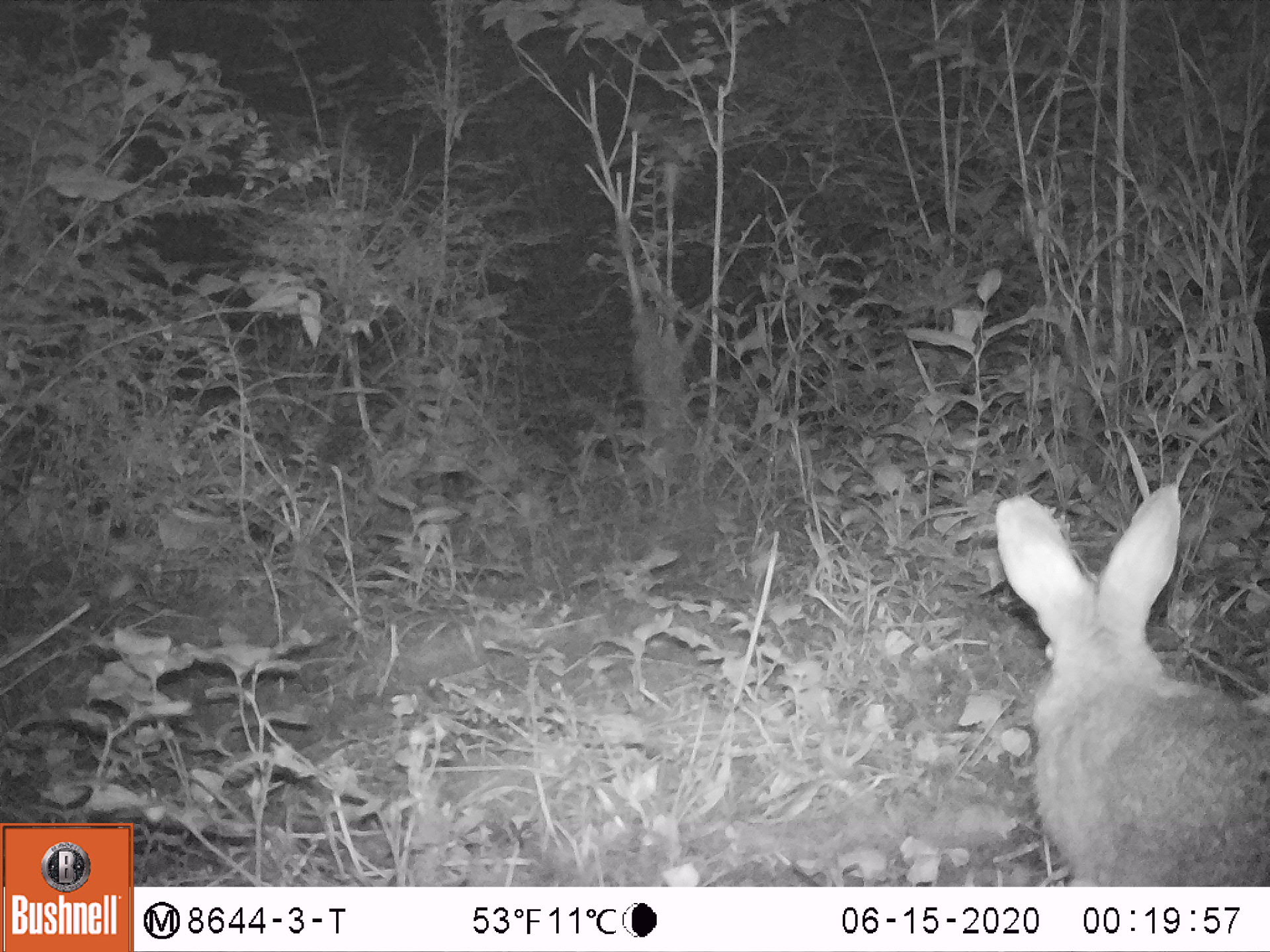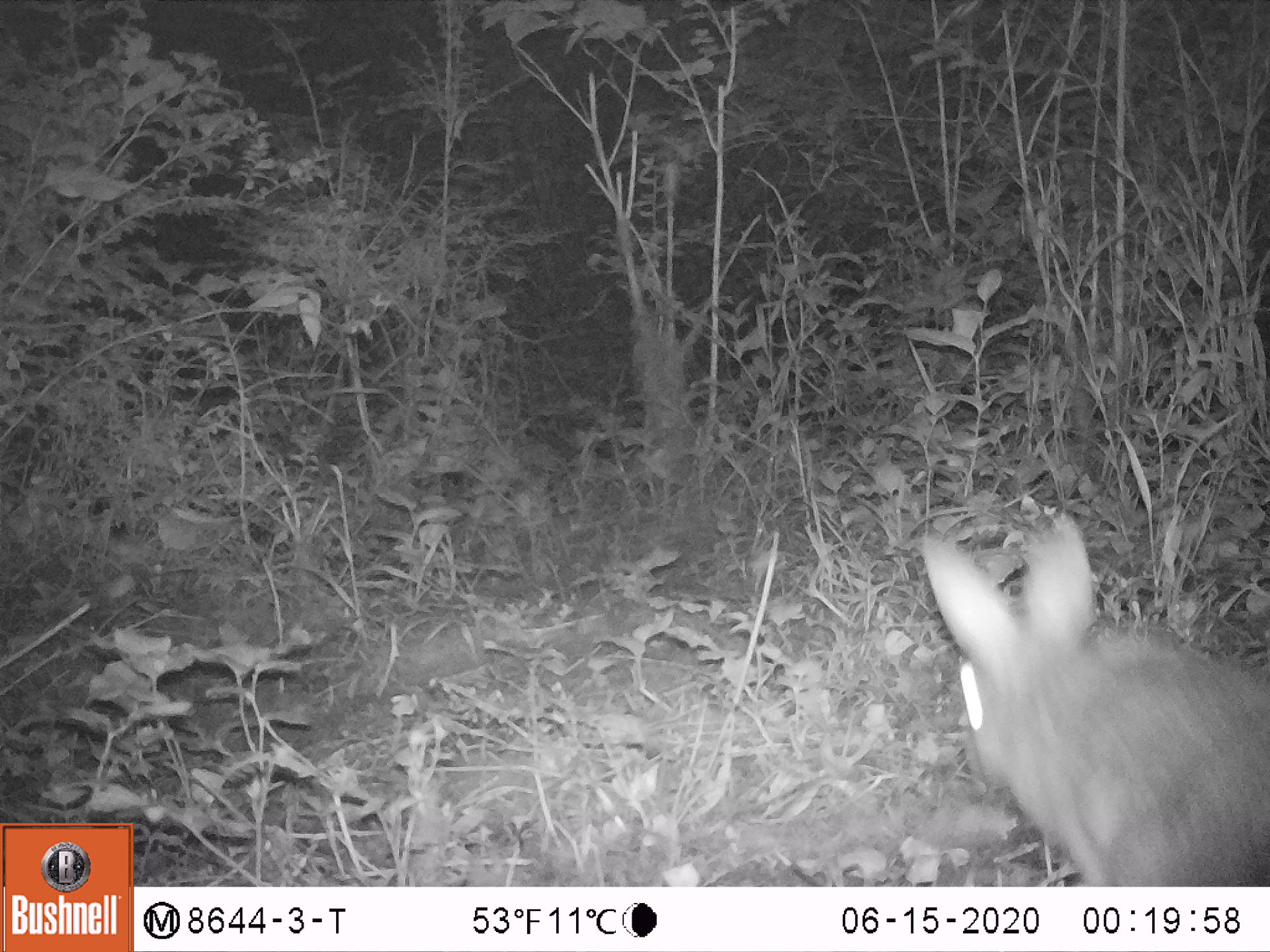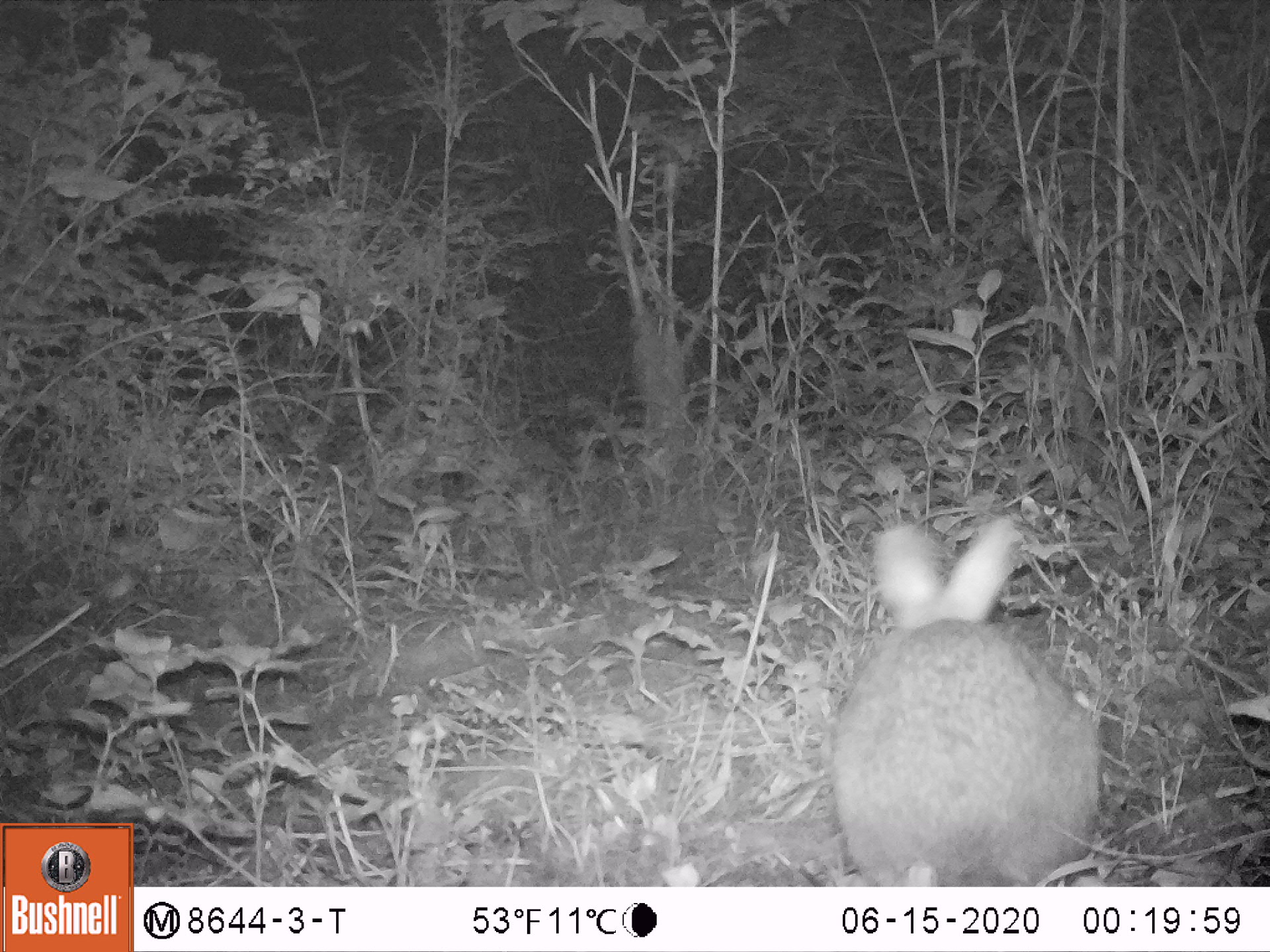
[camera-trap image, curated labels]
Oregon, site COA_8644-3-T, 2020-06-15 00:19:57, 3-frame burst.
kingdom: Animalia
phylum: Chordata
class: Mammalia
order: Lagomorpha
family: Leporidae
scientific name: Leporidae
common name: hares and rabbits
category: leporidae family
Leporidae family (hares and rabbits) (Leporidae).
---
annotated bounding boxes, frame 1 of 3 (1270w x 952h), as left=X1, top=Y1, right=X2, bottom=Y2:
leporidae family: left=982, top=474, right=1259, bottom=885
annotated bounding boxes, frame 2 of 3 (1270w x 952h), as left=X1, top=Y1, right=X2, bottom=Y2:
leporidae family: left=926, top=506, right=1259, bottom=883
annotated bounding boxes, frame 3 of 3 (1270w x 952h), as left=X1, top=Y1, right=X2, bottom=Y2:
leporidae family: left=828, top=515, right=1102, bottom=883